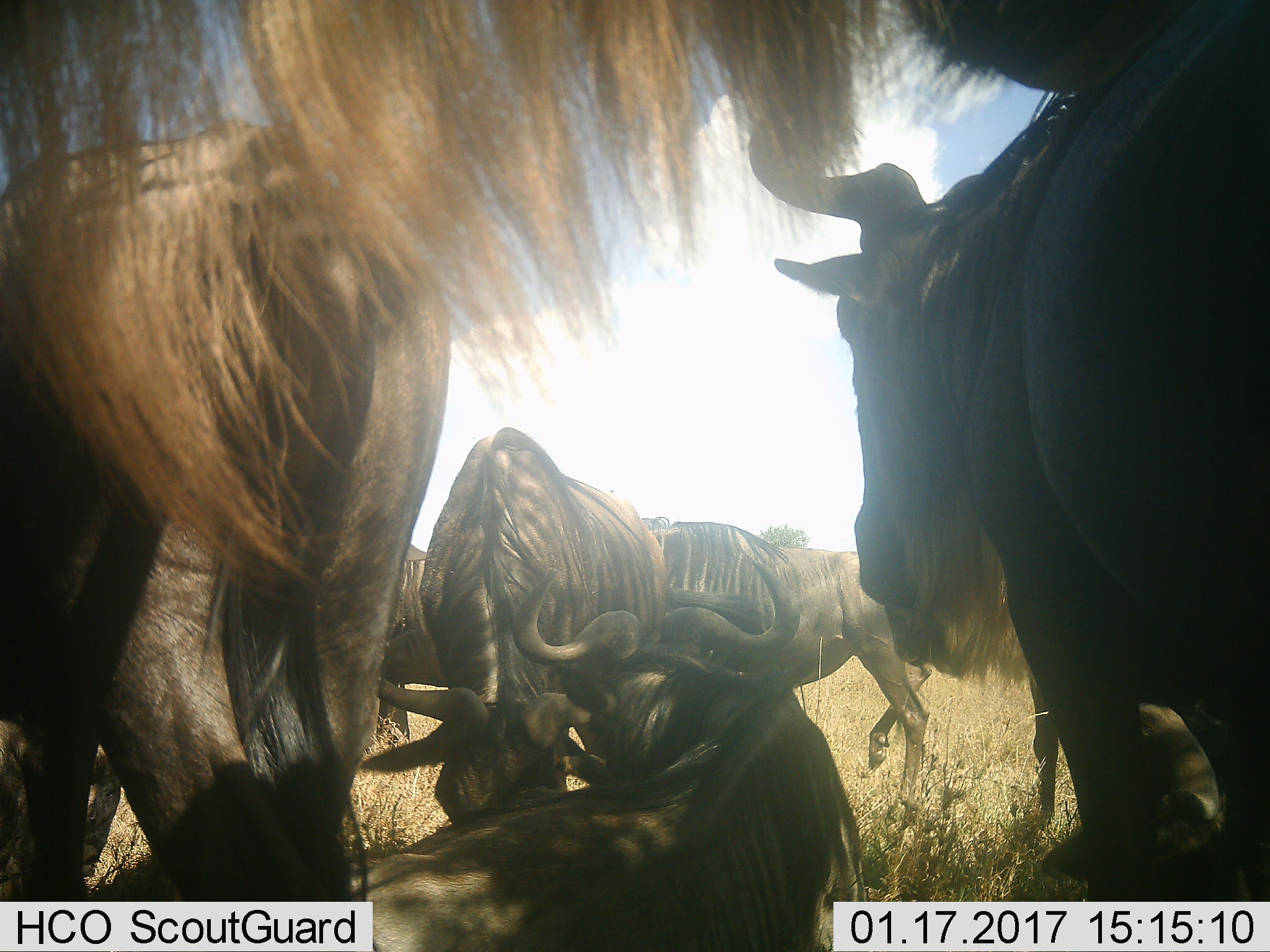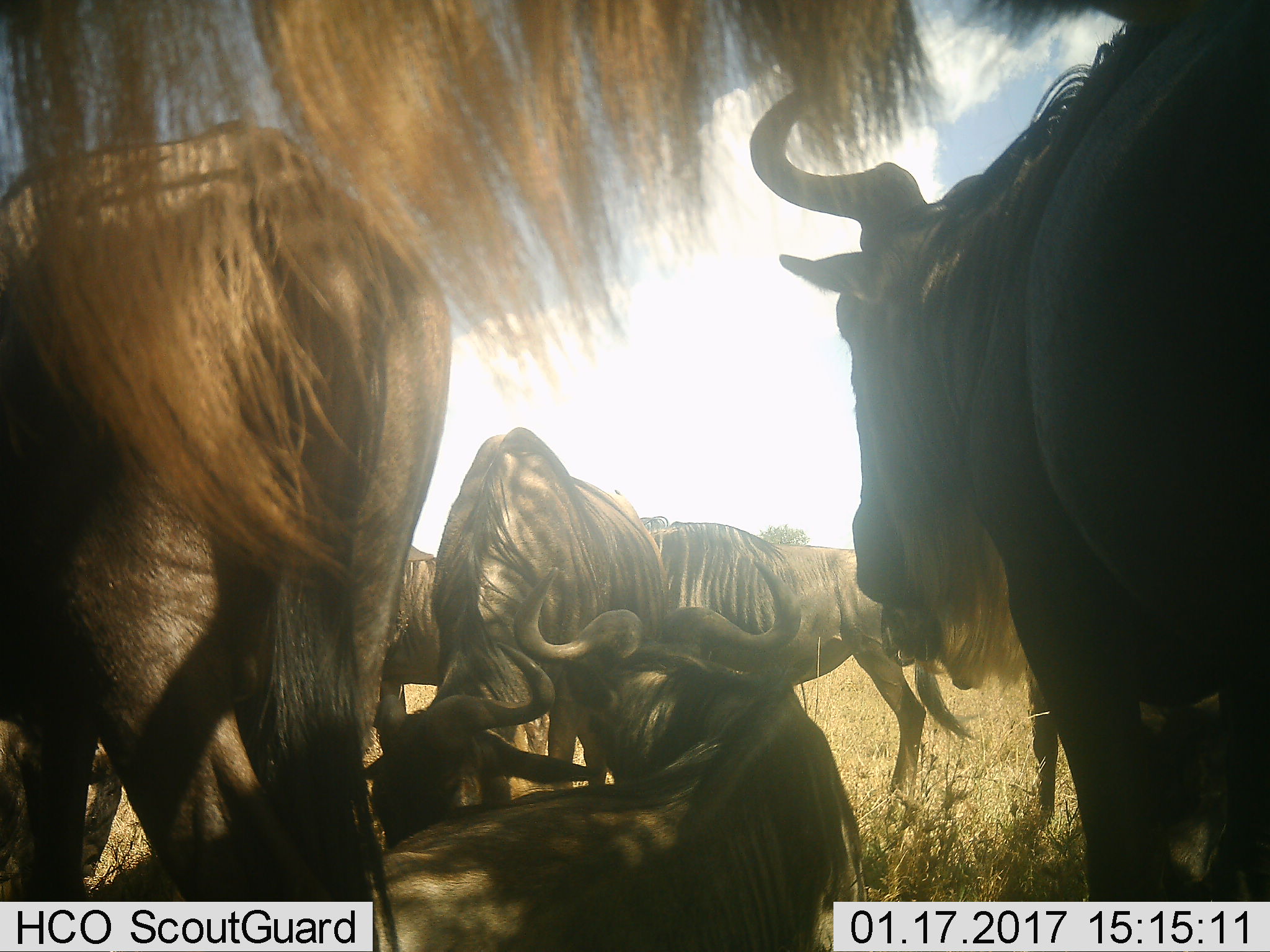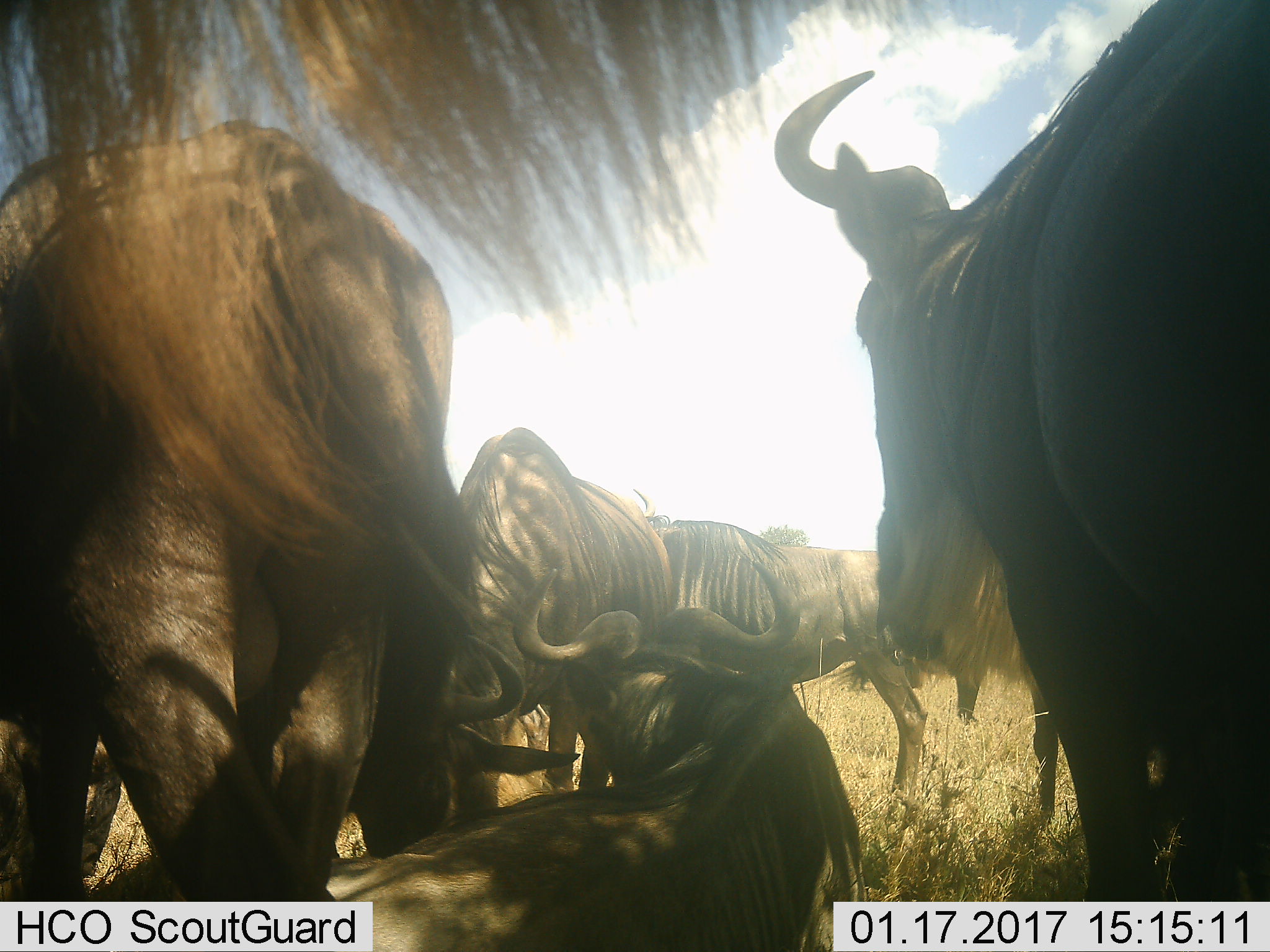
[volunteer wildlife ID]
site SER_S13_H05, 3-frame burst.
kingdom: Animalia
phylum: Chordata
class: Mammalia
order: Artiodactyla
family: Bovidae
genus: Connochaetes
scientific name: Connochaetes taurinus taurinus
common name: blue wildebeest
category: wildebeestblue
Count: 7.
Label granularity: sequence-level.